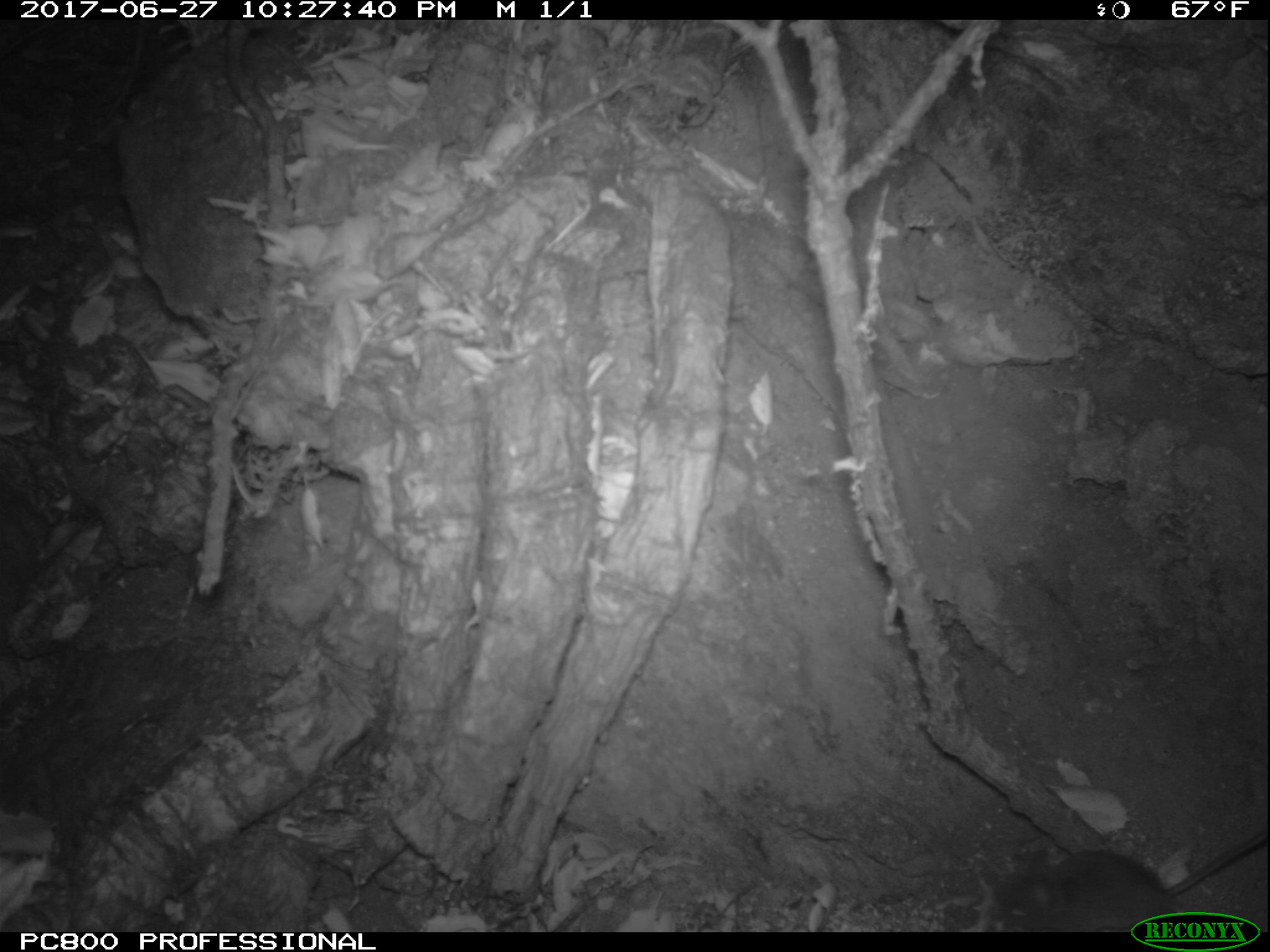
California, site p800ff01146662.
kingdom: Animalia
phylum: Chordata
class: Mammalia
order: Rodentia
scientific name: Rodentia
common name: rodent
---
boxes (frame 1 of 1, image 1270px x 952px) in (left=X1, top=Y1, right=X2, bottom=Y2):
rodent: (left=994, top=831, right=1269, bottom=931)